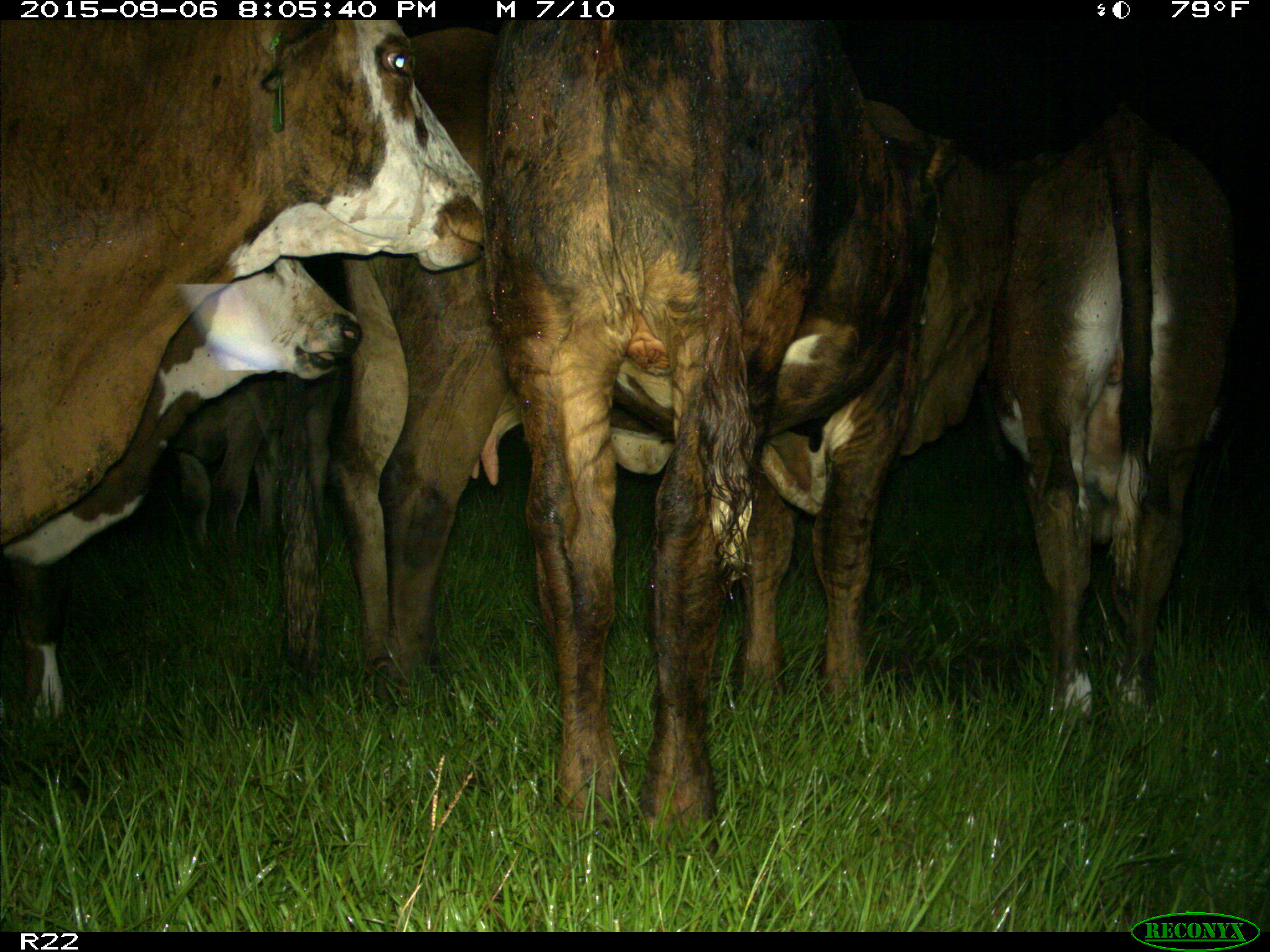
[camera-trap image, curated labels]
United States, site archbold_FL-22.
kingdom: Animalia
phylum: Chordata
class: Mammalia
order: Artiodactyla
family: Bovidae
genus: Bos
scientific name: Bos taurus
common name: domestic cow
Bos taurus (domestic cow).